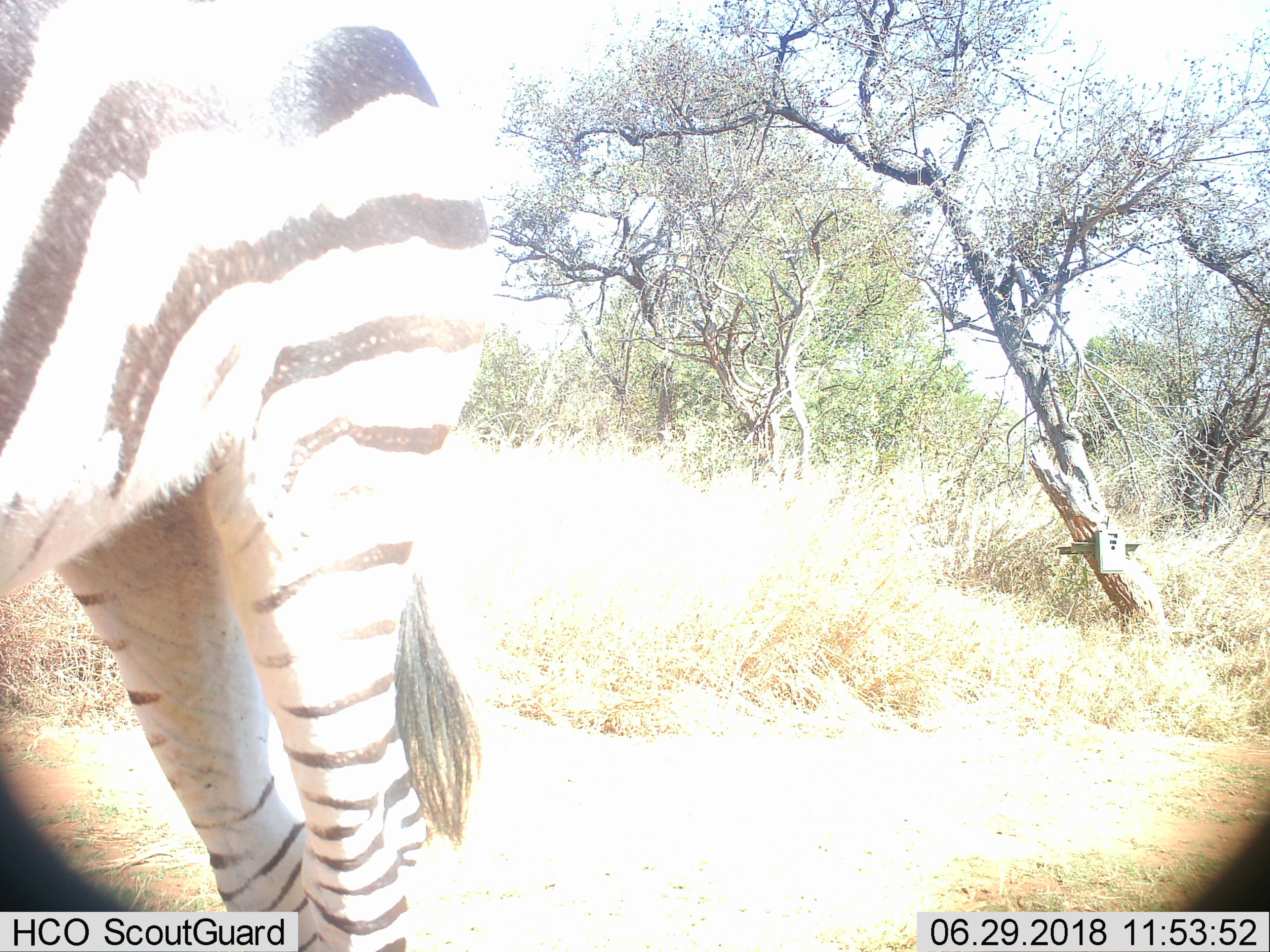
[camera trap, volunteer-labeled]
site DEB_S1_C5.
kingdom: Animalia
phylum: Chordata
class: Mammalia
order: Perissodactyla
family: Equidae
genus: Equus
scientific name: Equus quagga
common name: plains zebra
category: zebraplains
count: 1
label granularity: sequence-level